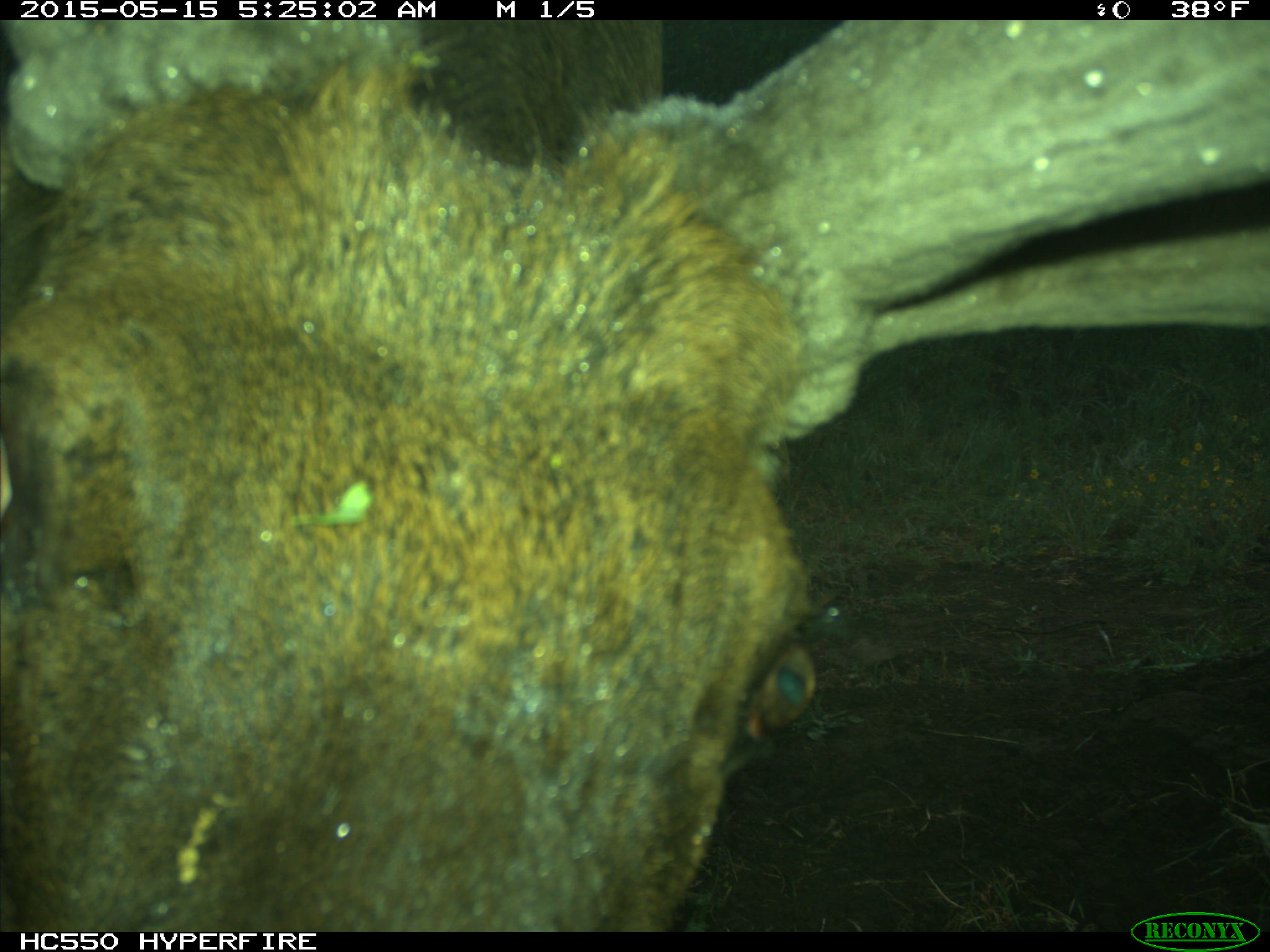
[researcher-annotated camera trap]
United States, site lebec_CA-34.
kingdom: Animalia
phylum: Chordata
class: Mammalia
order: Artiodactyla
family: Cervidae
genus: Cervus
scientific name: Cervus canadensis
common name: elk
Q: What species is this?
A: Cervus canadensis (elk).